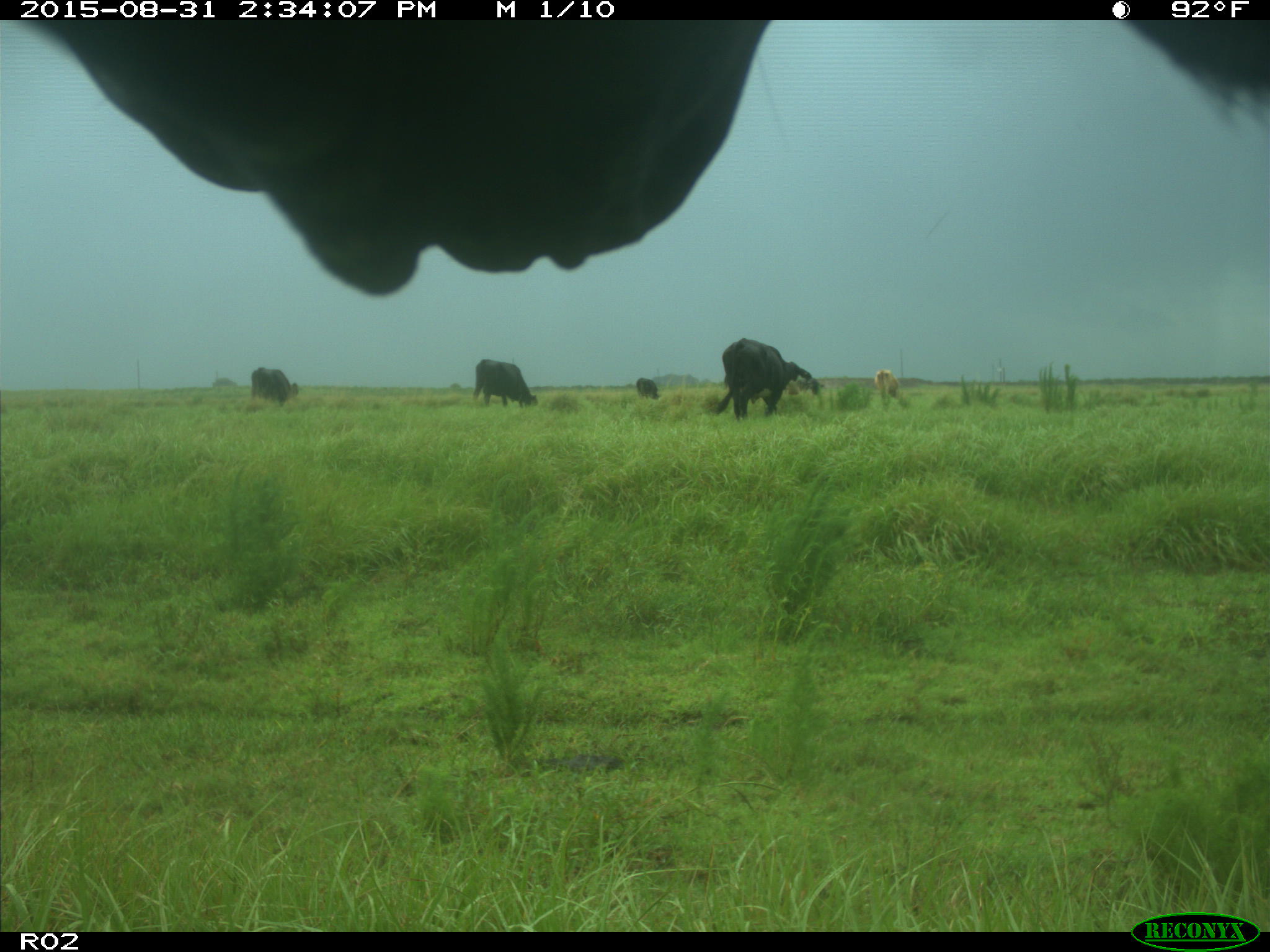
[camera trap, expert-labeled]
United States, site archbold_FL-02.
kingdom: Animalia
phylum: Chordata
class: Mammalia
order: Artiodactyla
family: Bovidae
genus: Bos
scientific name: Bos taurus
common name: domestic cow